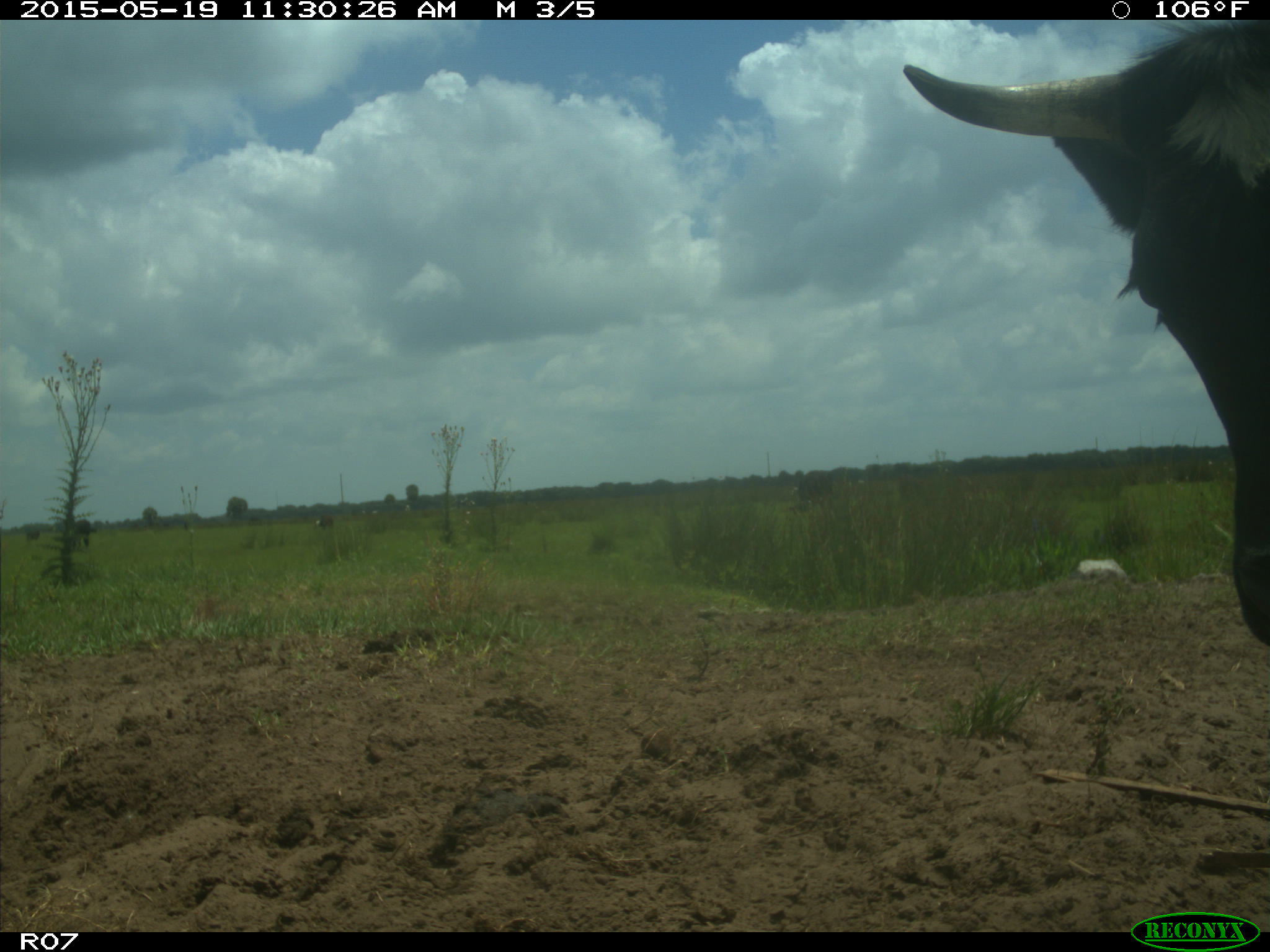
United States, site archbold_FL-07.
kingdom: Animalia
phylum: Chordata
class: Mammalia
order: Artiodactyla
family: Bovidae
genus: Bos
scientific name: Bos taurus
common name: domestic cow